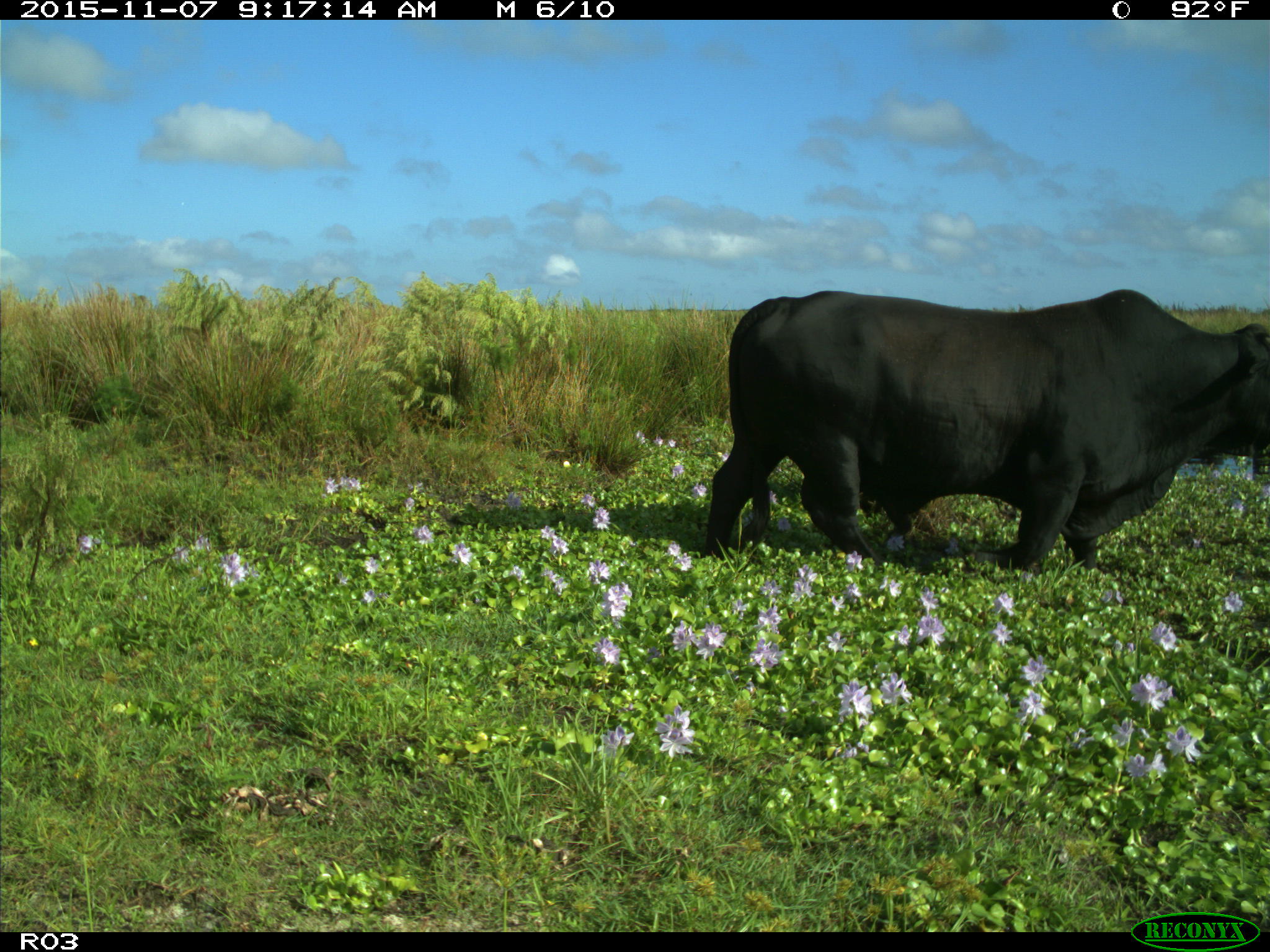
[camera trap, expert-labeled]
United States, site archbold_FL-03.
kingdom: Animalia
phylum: Chordata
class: Mammalia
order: Artiodactyla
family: Bovidae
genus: Bos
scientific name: Bos taurus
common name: domestic cow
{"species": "Bos taurus (domestic cow)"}